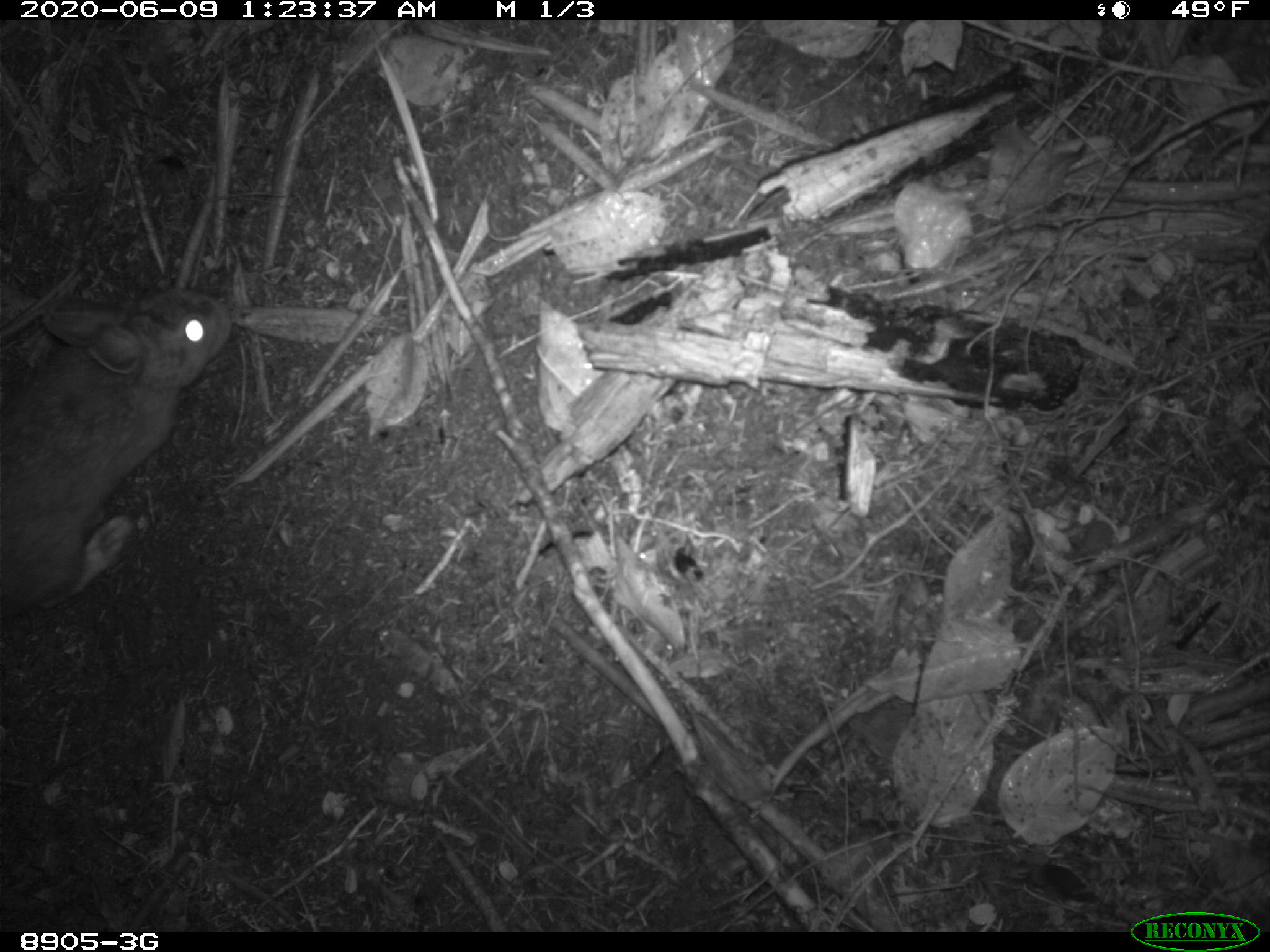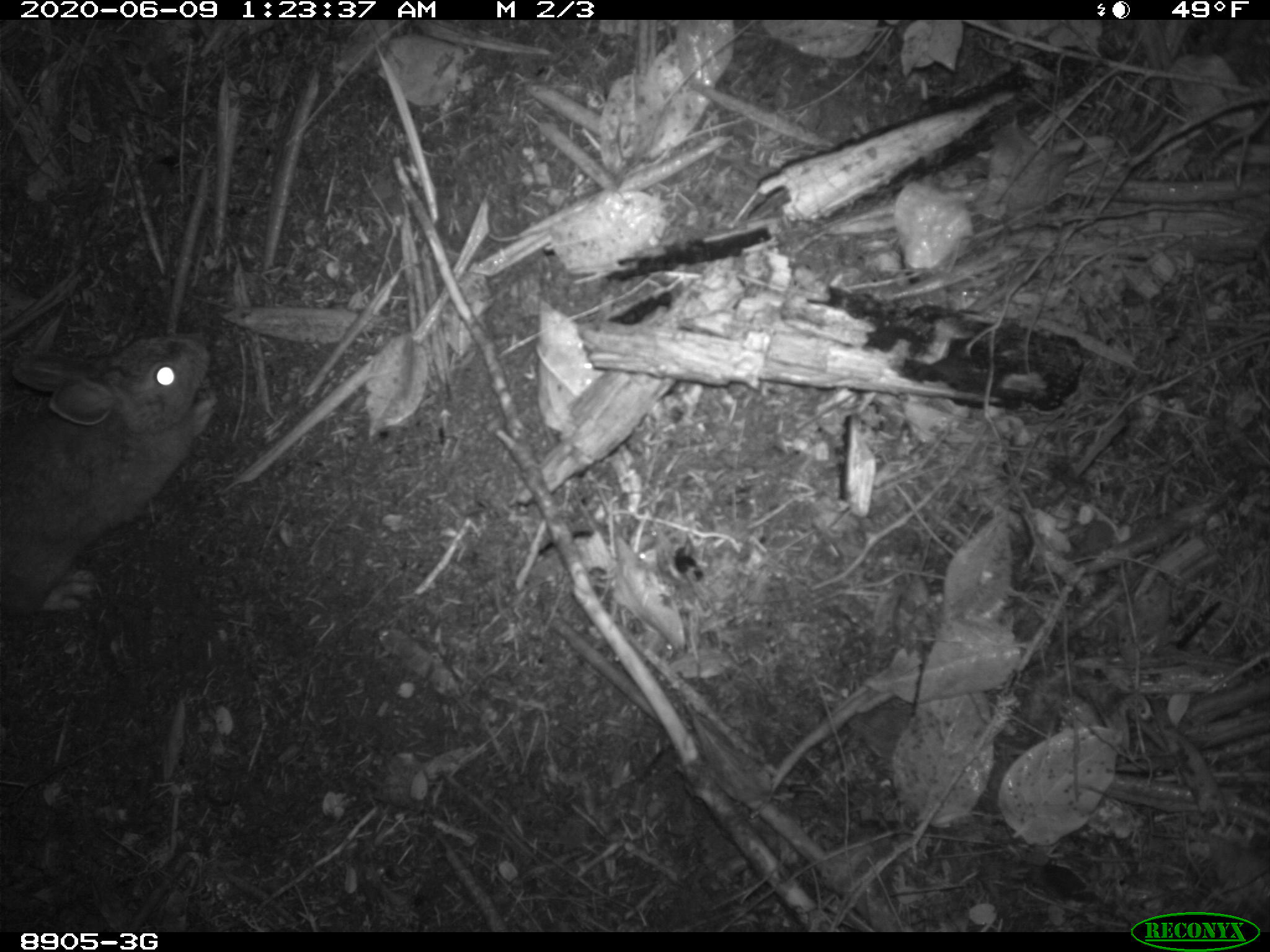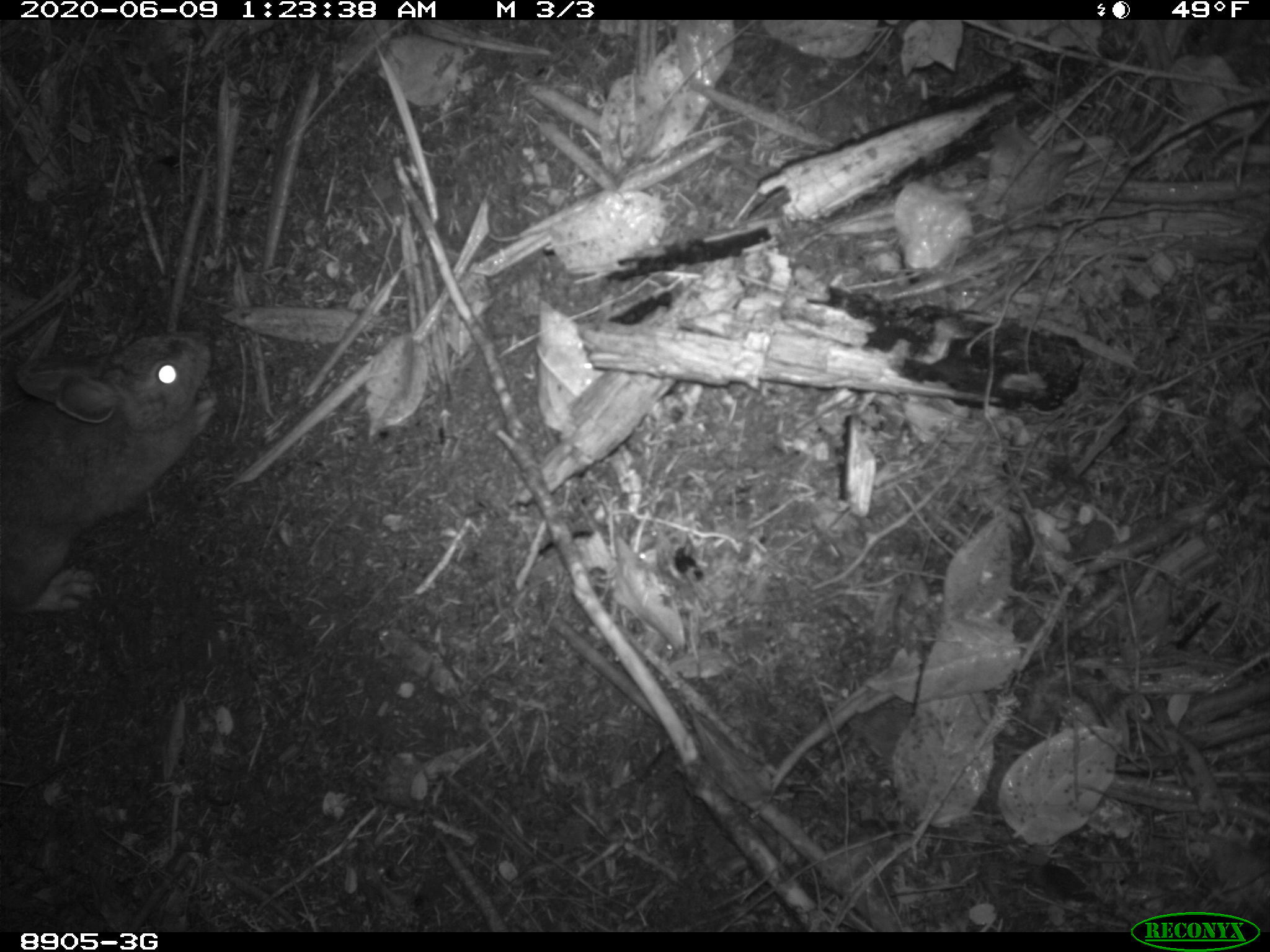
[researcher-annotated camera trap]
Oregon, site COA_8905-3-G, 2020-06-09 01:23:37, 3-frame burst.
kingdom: Animalia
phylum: Chordata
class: Mammalia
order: Lagomorpha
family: Leporidae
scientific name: Leporidae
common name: hares and rabbits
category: leporidae family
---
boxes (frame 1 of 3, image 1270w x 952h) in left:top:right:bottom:
leporidae family: 1:267:241:605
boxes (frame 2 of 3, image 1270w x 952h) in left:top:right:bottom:
leporidae family: 5:325:220:622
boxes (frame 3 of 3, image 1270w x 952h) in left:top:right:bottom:
leporidae family: 1:323:232:622